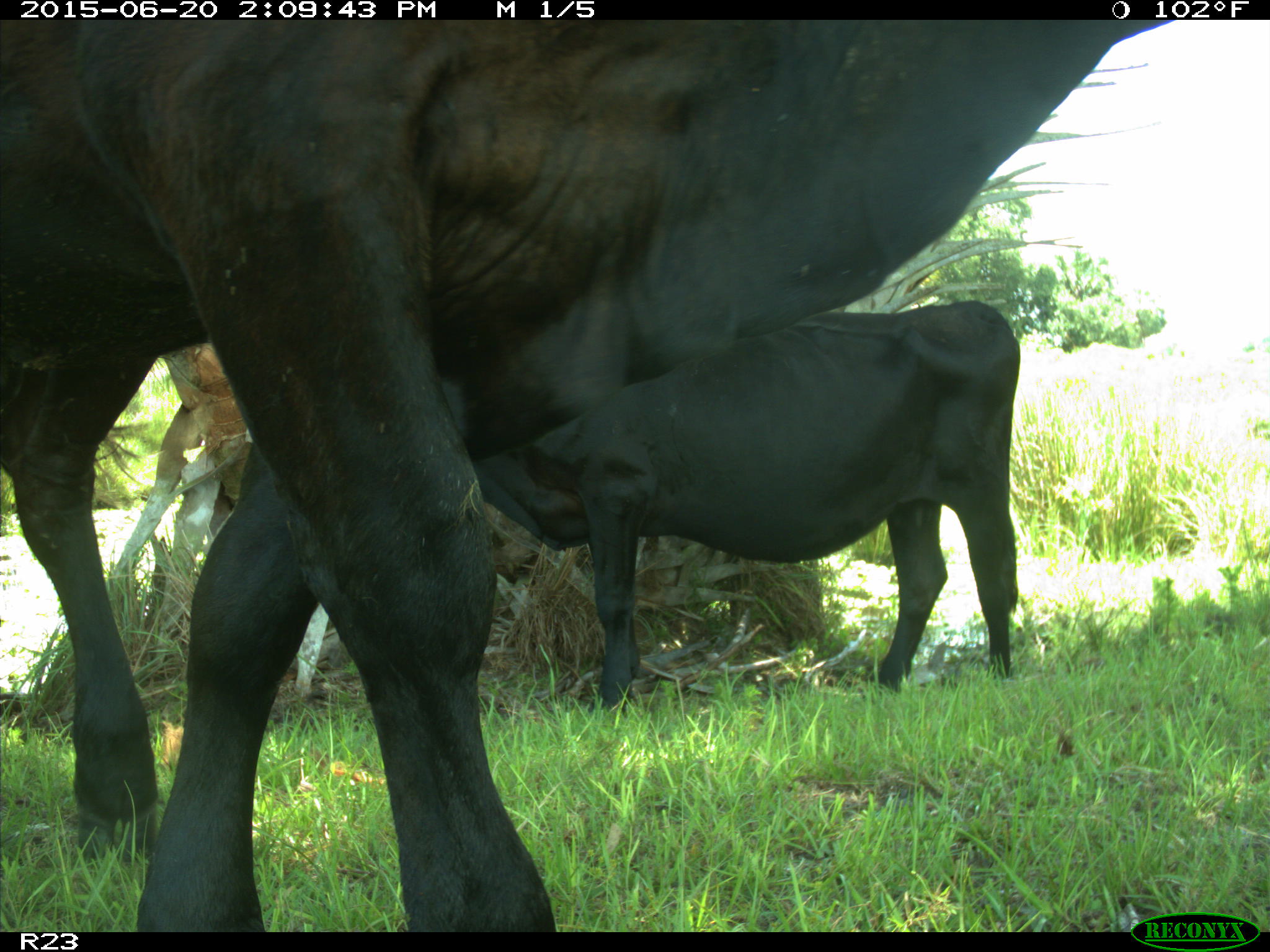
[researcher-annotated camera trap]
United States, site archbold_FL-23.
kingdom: Animalia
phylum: Chordata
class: Mammalia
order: Artiodactyla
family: Bovidae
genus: Bos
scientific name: Bos taurus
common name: domestic cow